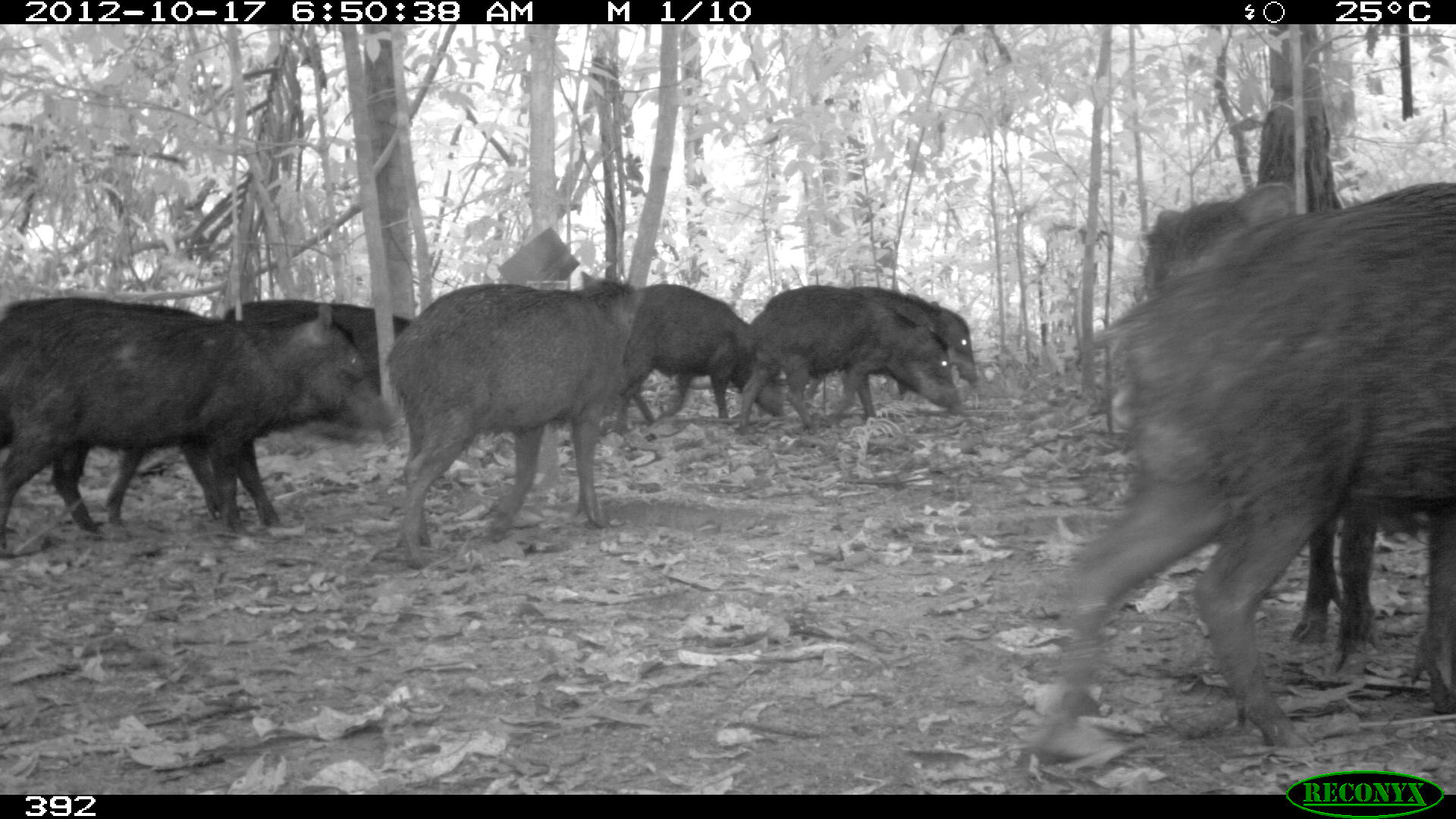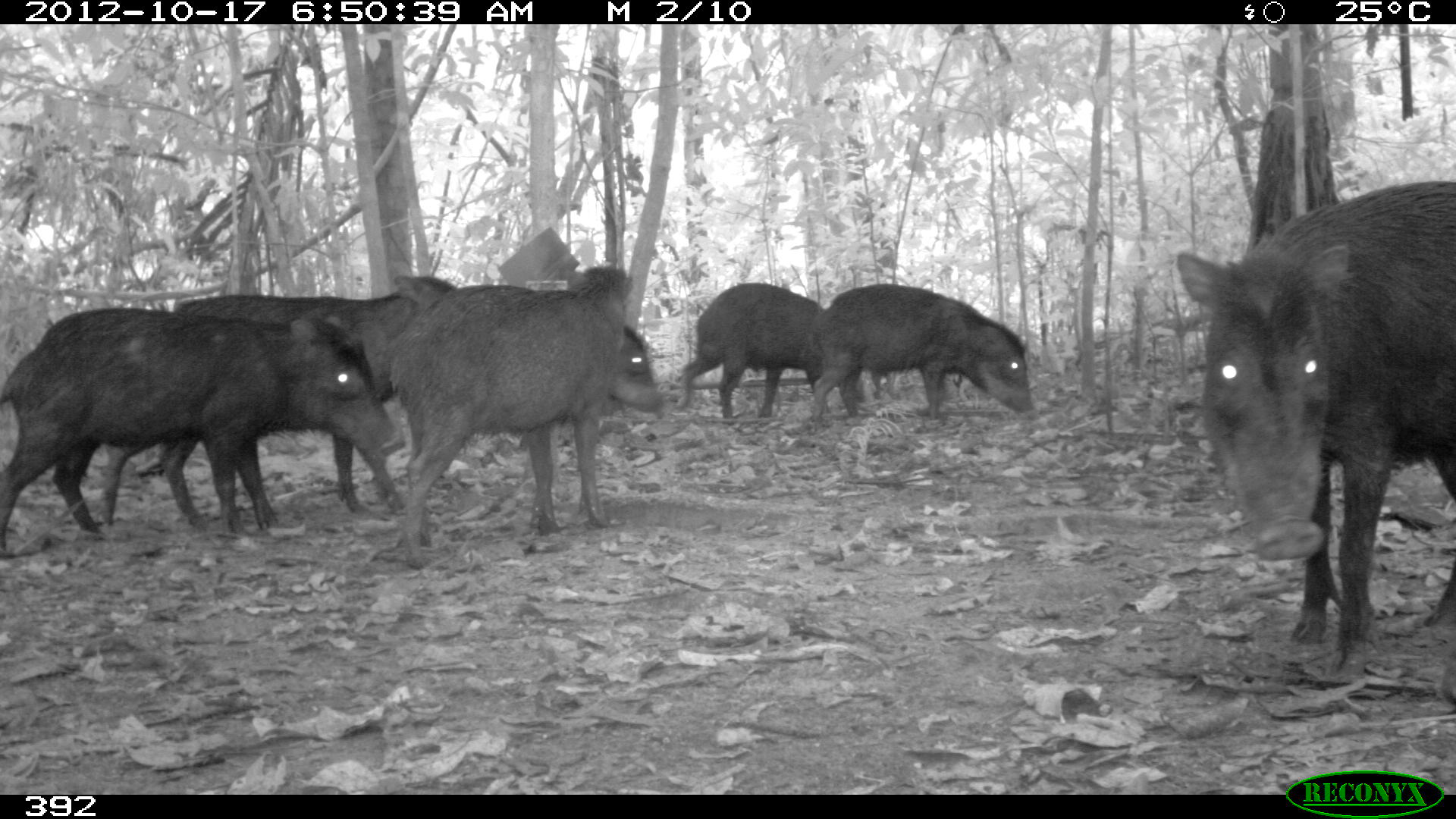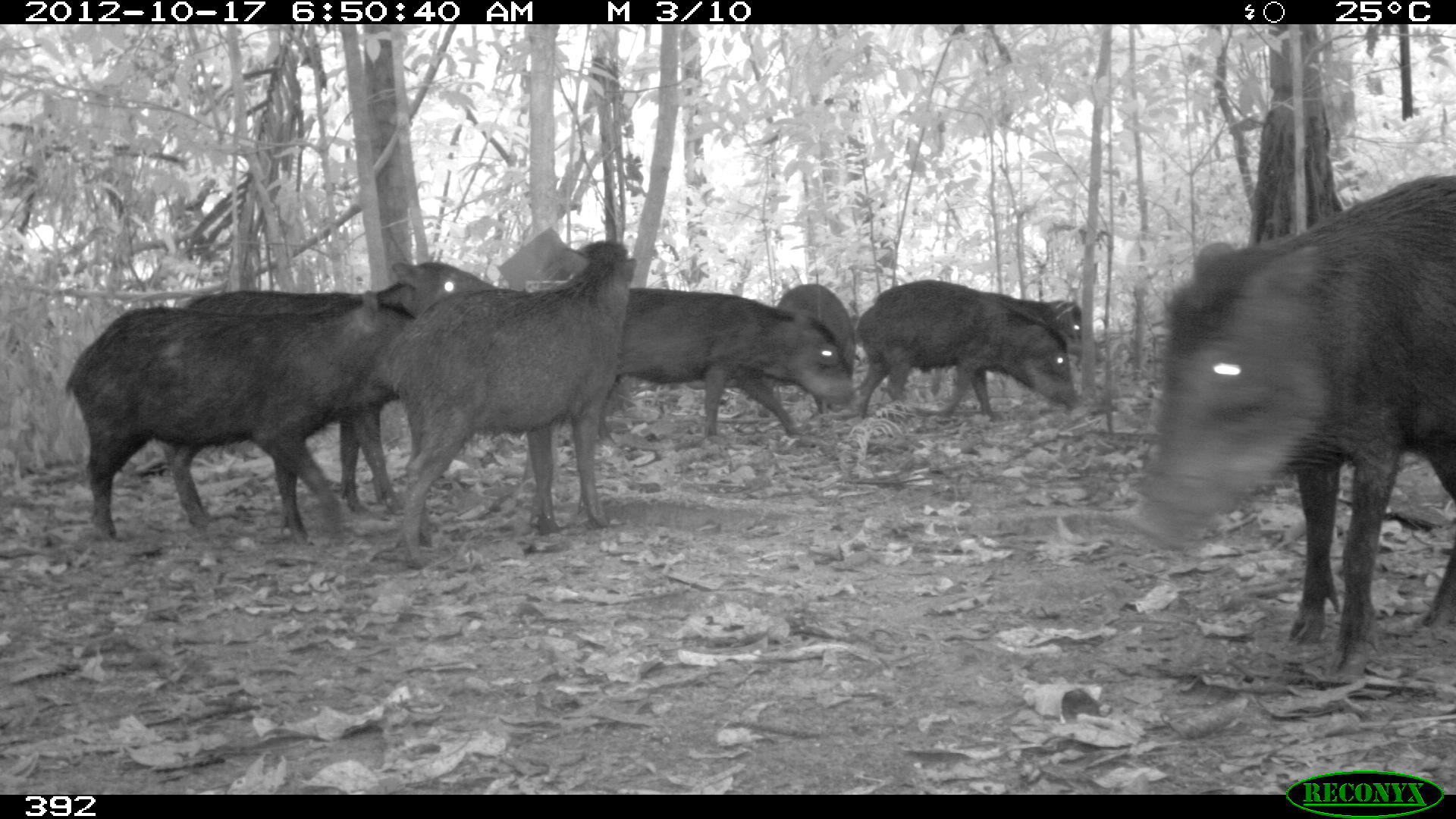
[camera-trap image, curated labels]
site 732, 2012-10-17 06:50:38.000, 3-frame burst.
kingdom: Animalia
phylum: Chordata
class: Mammalia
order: Artiodactyla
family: Tayassuidae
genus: Tayassu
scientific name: Tayassu pecari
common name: white-lipped peccary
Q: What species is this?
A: Tayassu pecari (white-lipped peccary).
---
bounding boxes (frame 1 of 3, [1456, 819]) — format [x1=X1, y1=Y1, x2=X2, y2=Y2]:
tayassu pecari: [x1=1021, y1=175, x2=1451, y2=754]; [x1=1138, y1=181, x2=1446, y2=672]; [x1=0, y1=292, x2=396, y2=543]; [x1=382, y1=276, x2=645, y2=568]; [x1=0, y1=298, x2=285, y2=529]; [x1=723, y1=281, x2=968, y2=442]; [x1=206, y1=292, x2=427, y2=433]; [x1=592, y1=279, x2=790, y2=434]; [x1=803, y1=282, x2=980, y2=402]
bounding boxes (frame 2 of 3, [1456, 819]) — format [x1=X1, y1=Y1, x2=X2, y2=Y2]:
tayassu pecari: [x1=1175, y1=182, x2=1456, y2=670]; [x1=0, y1=308, x2=402, y2=551]; [x1=96, y1=275, x2=458, y2=535]; [x1=382, y1=264, x2=634, y2=567]; [x1=405, y1=284, x2=669, y2=548]; [x1=804, y1=274, x2=1040, y2=425]; [x1=676, y1=279, x2=869, y2=425]